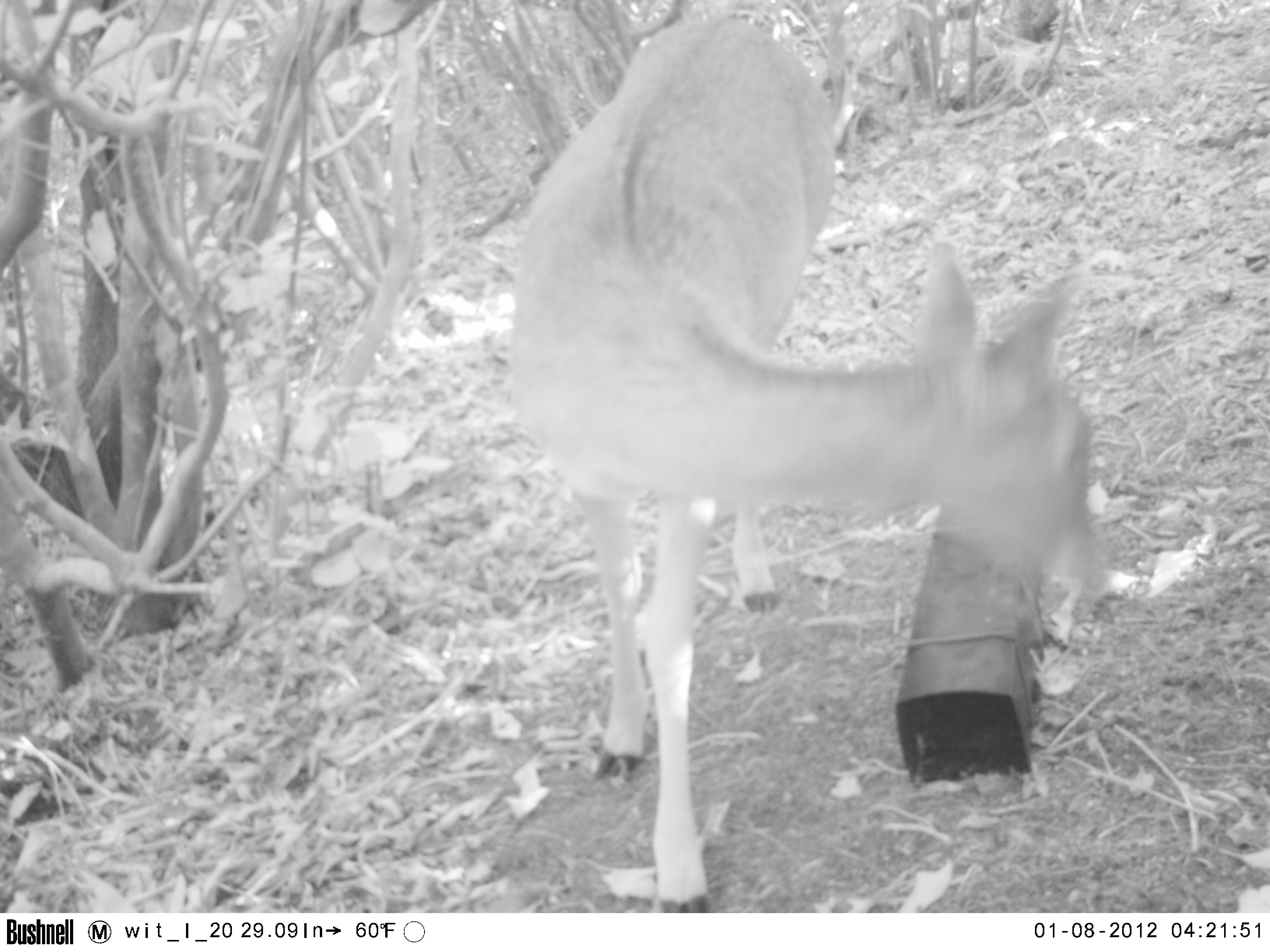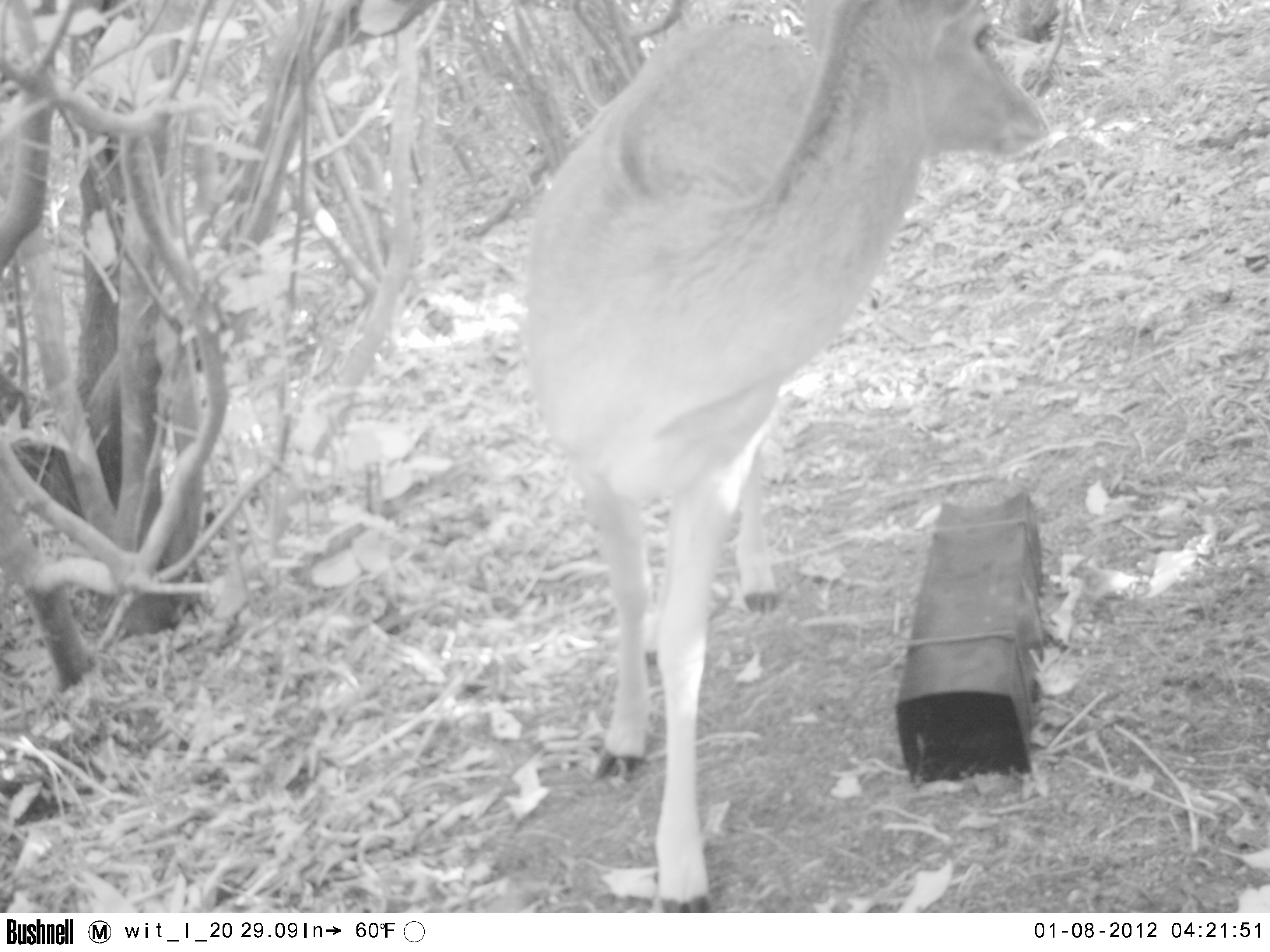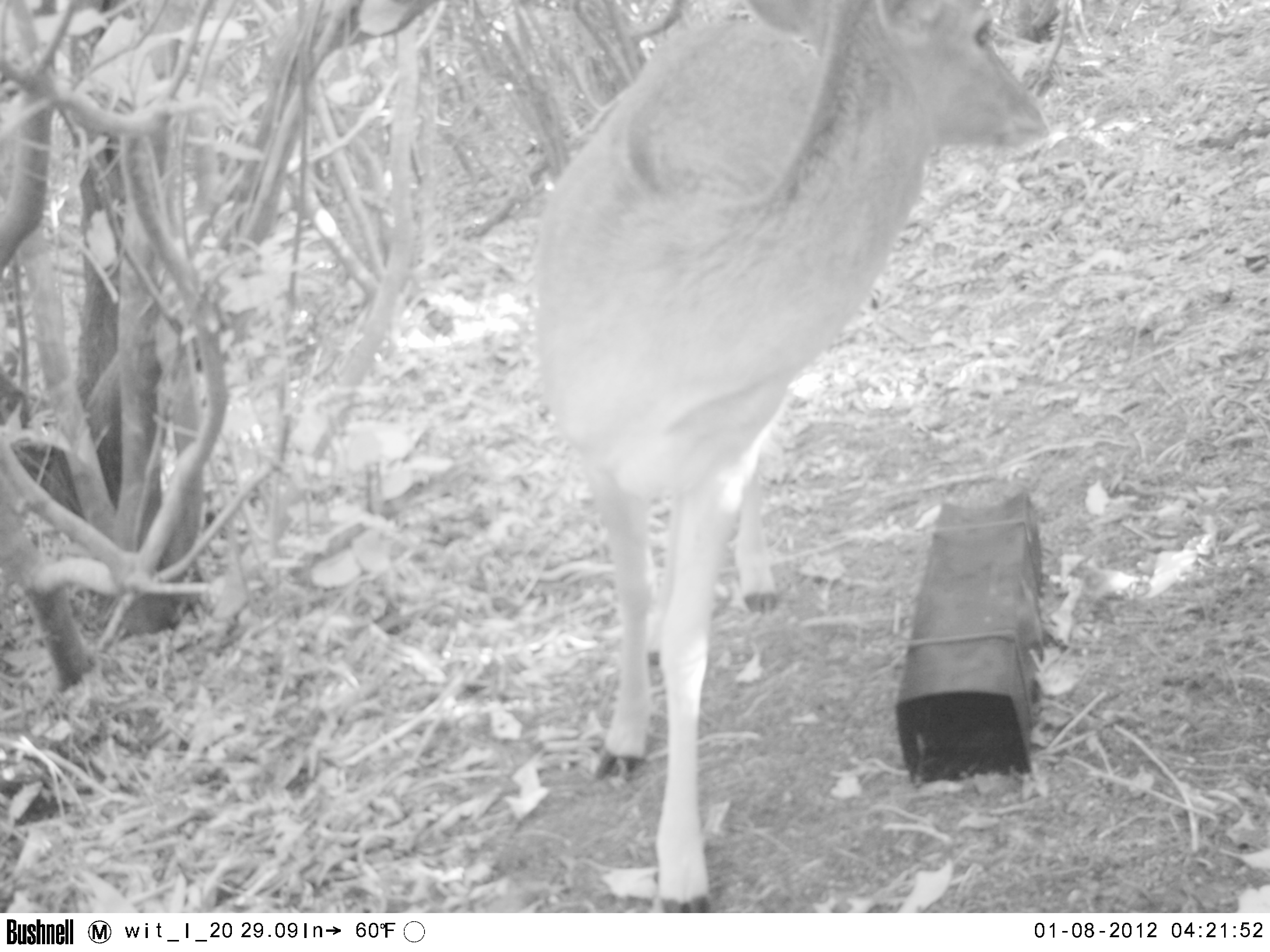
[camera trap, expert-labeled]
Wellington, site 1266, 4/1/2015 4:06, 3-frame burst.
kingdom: Animalia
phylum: Chordata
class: Mammalia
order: Artiodactyla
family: Cervidae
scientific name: Cervini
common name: deer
Deer (Cervini).